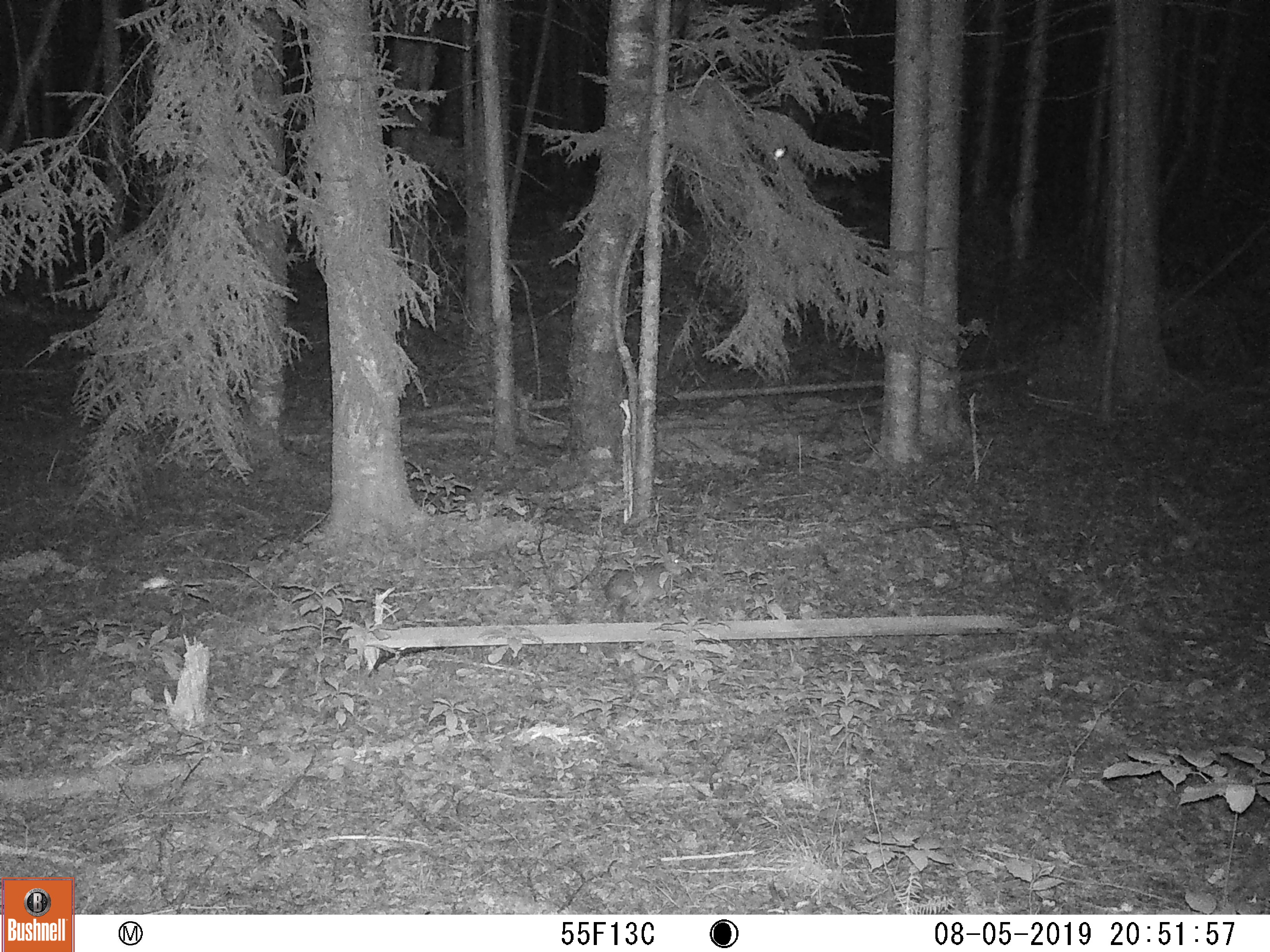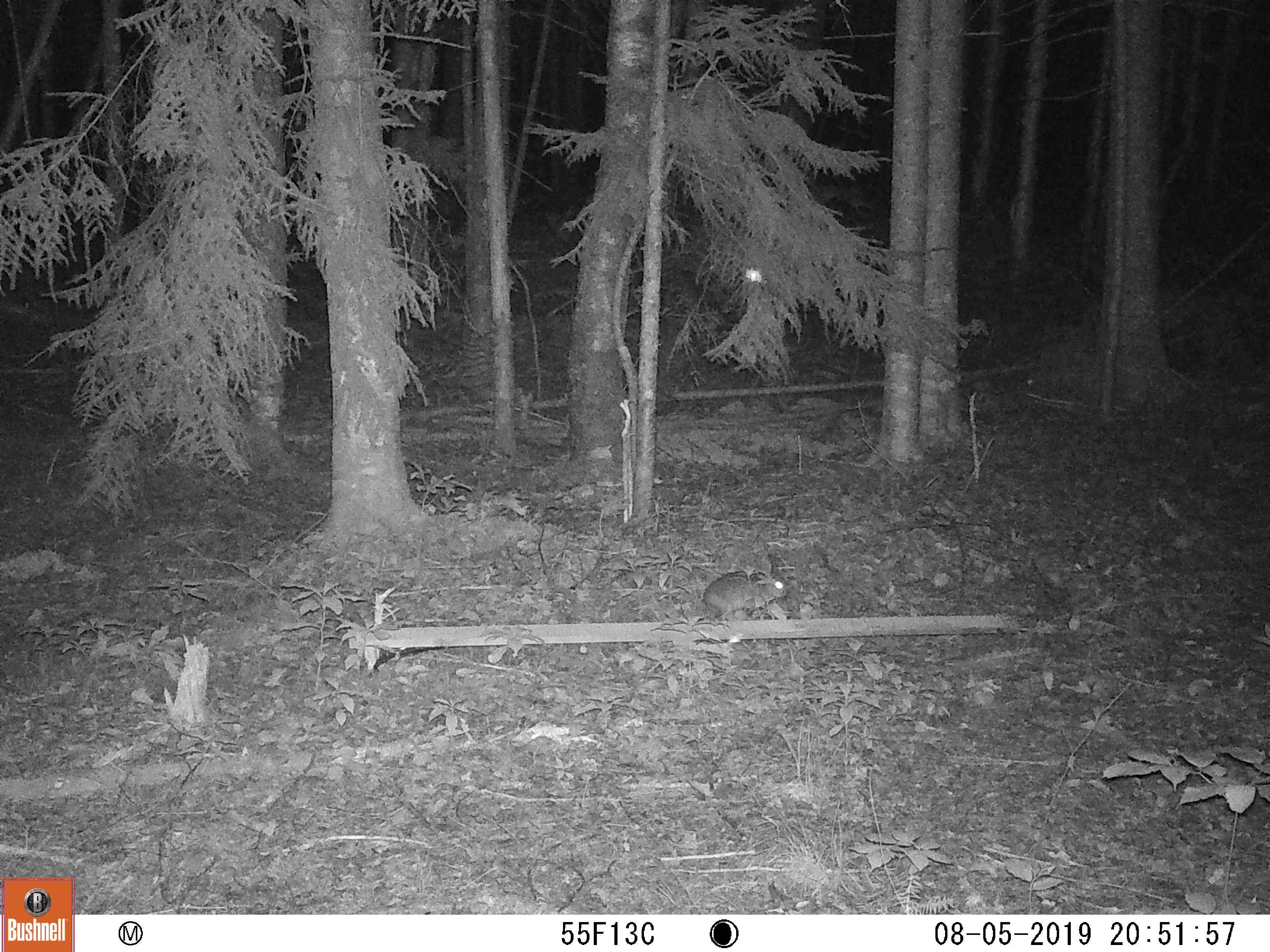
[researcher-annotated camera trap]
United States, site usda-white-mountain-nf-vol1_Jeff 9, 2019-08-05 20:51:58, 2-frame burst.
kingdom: Animalia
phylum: Chordata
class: Mammalia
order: Lagomorpha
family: Leporidae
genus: Lepus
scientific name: Lepus americanus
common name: snowshoe hare